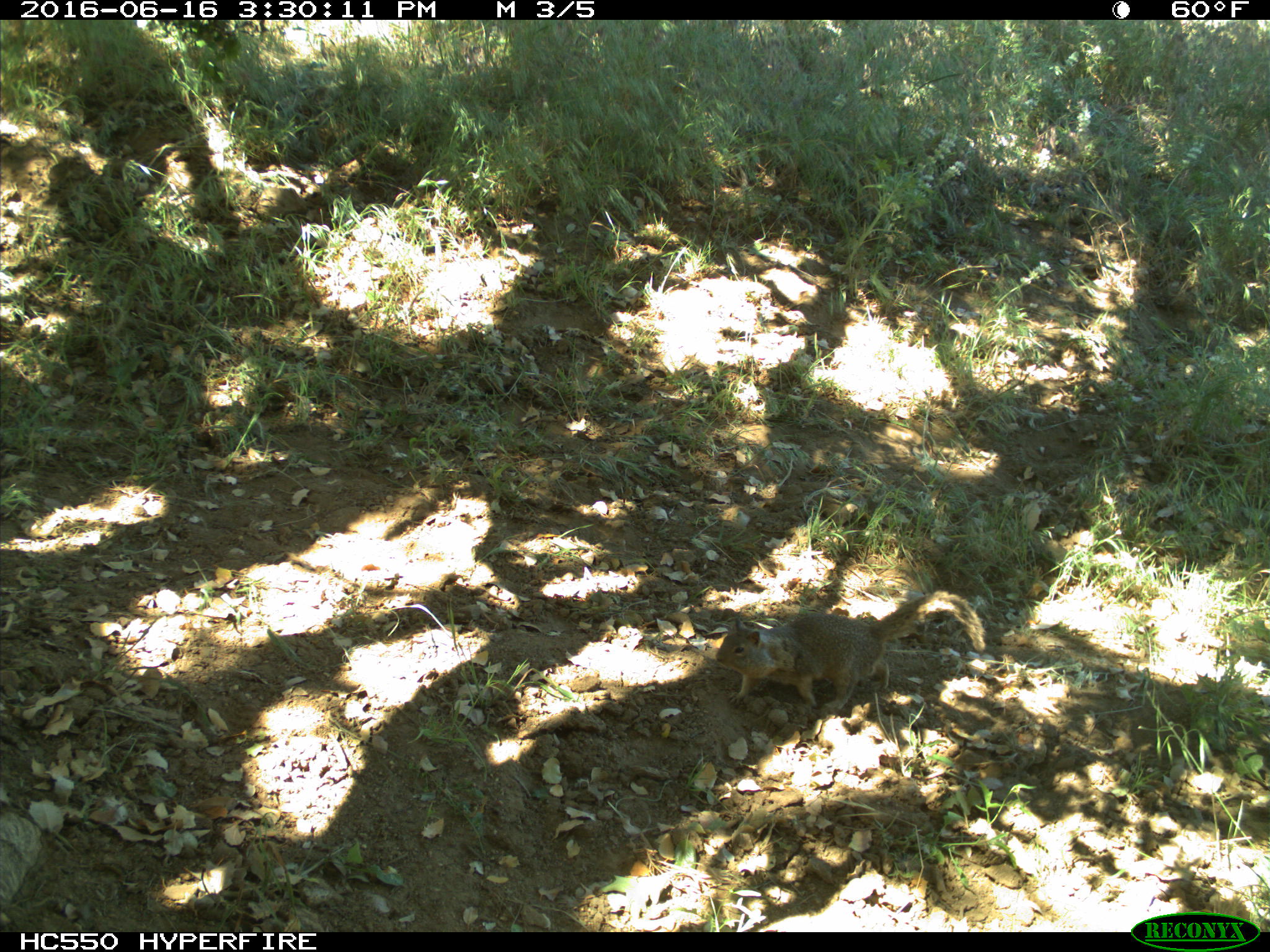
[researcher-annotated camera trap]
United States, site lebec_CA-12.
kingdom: Animalia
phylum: Chordata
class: Mammalia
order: Rodentia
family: Sciuridae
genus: Otospermophilus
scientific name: Otospermophilus beecheyi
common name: california ground squirrel